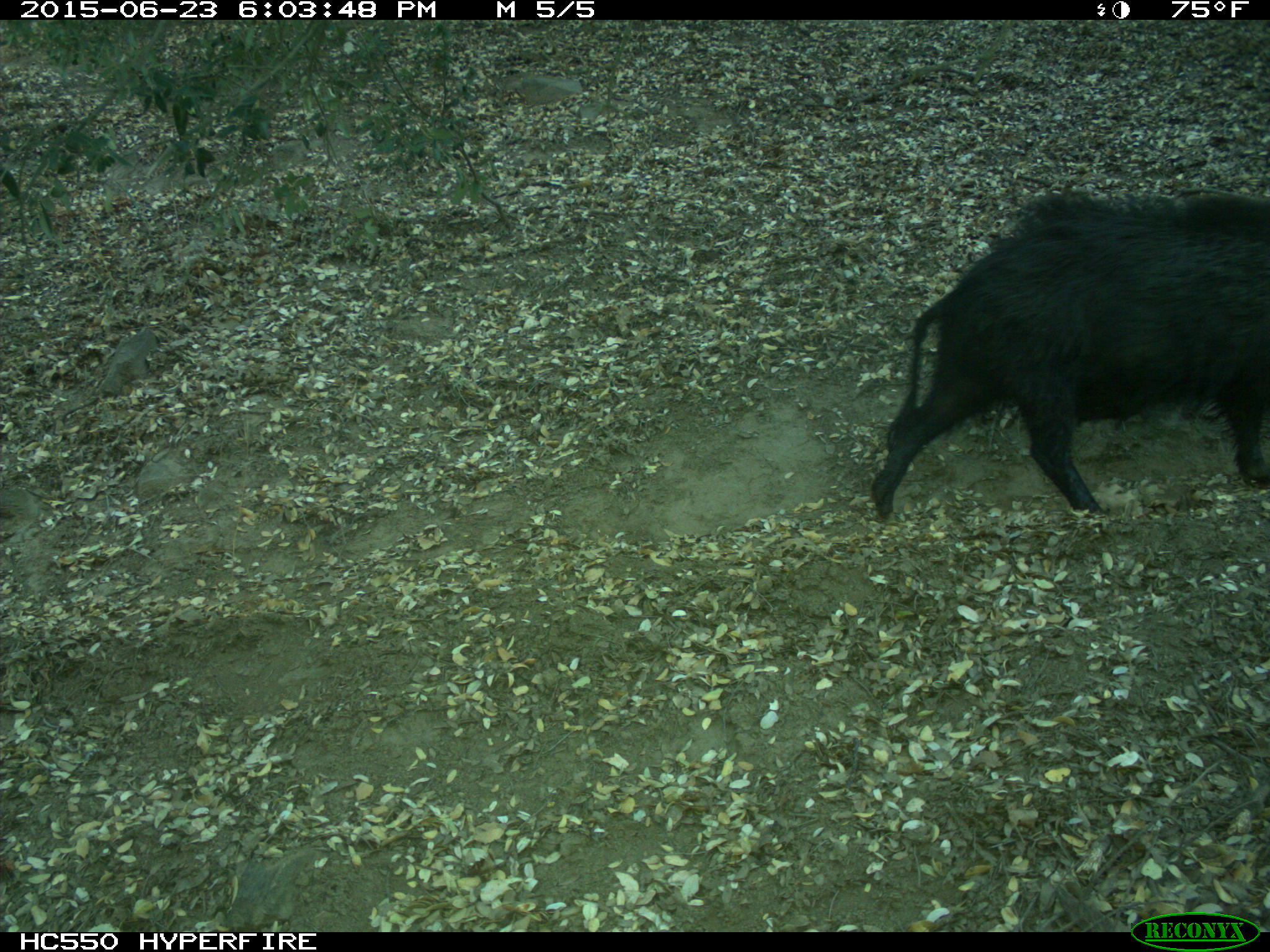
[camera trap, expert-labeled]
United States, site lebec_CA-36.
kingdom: Animalia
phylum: Chordata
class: Mammalia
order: Artiodactyla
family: Suidae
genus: Sus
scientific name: Sus scrofa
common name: wild boar